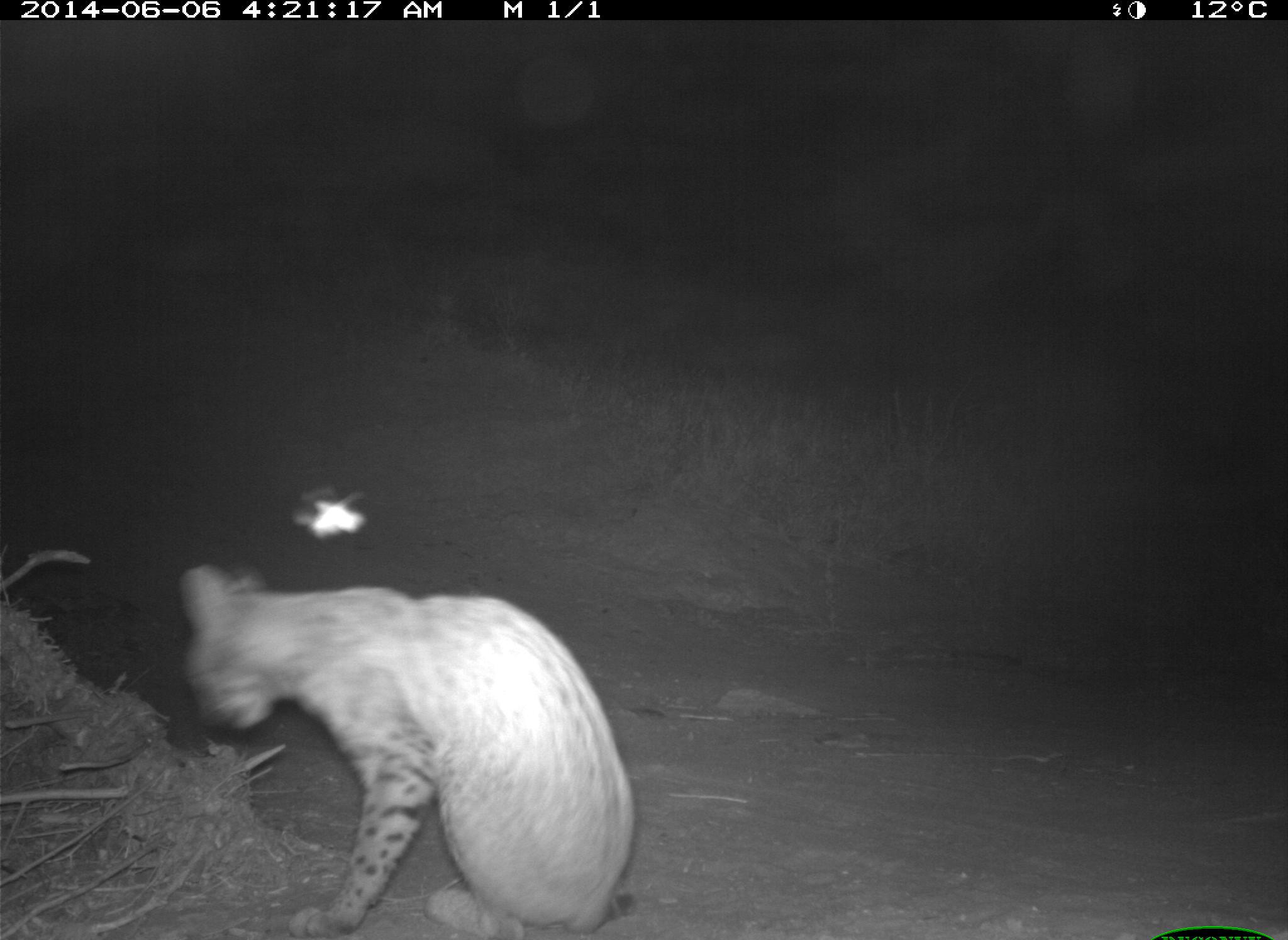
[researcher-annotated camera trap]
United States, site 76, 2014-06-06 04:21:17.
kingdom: Animalia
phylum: Chordata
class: Mammalia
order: Carnivora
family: Felidae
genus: Lynx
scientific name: Lynx rufus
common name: bobcat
Bobcat (Lynx rufus).